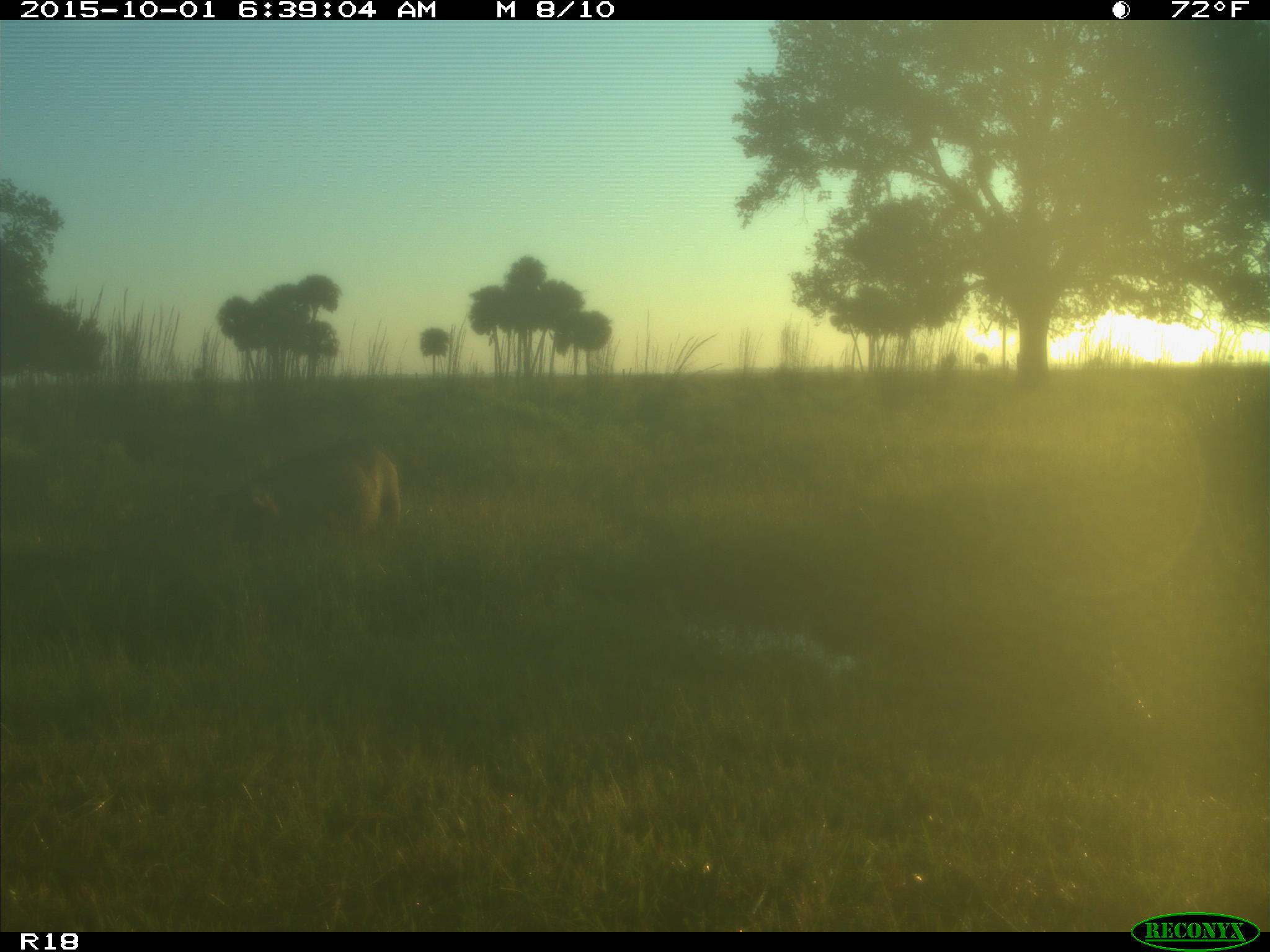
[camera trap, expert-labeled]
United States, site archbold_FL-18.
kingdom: Animalia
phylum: Chordata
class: Mammalia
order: Artiodactyla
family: Suidae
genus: Sus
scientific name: Sus scrofa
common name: wild boar